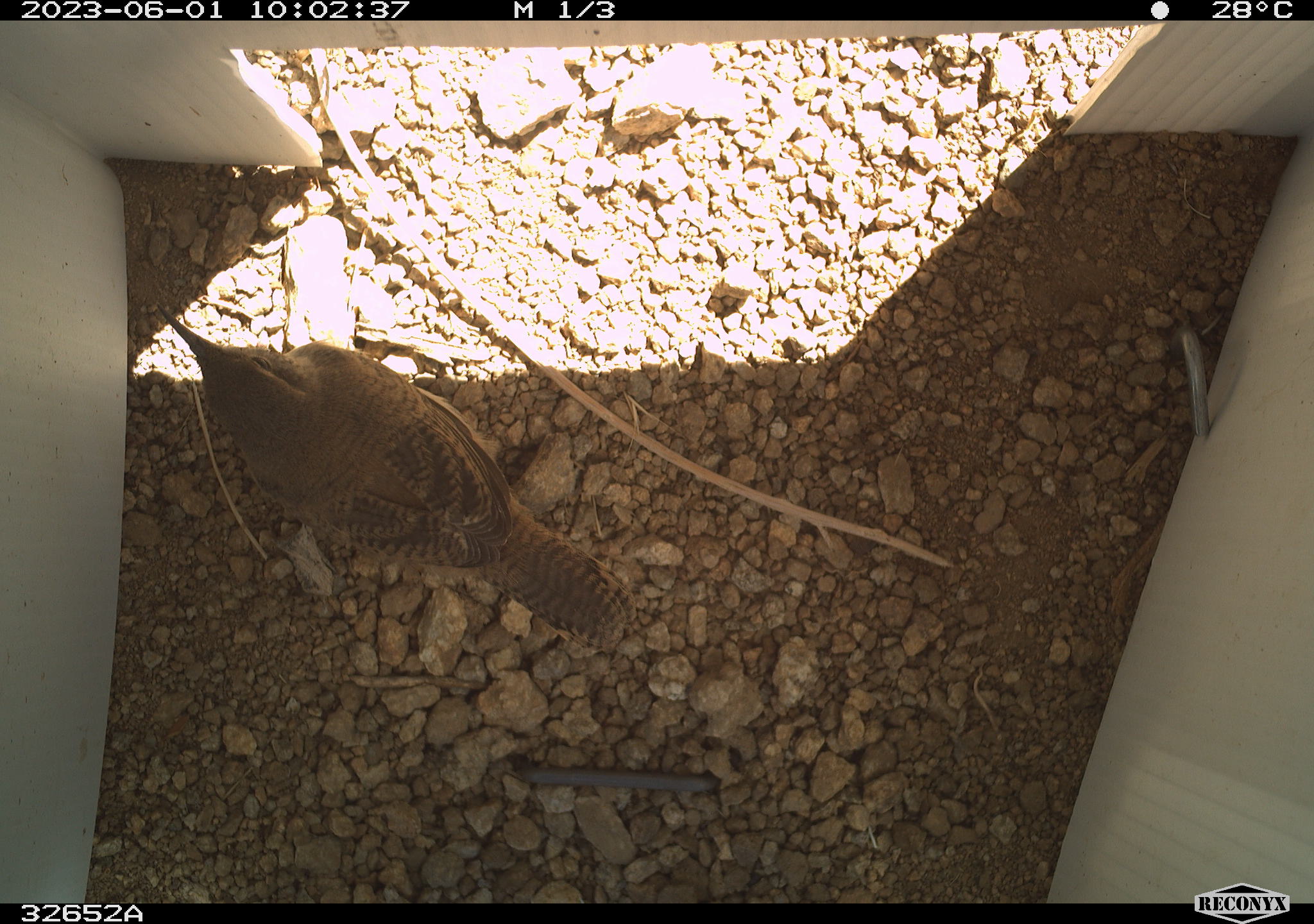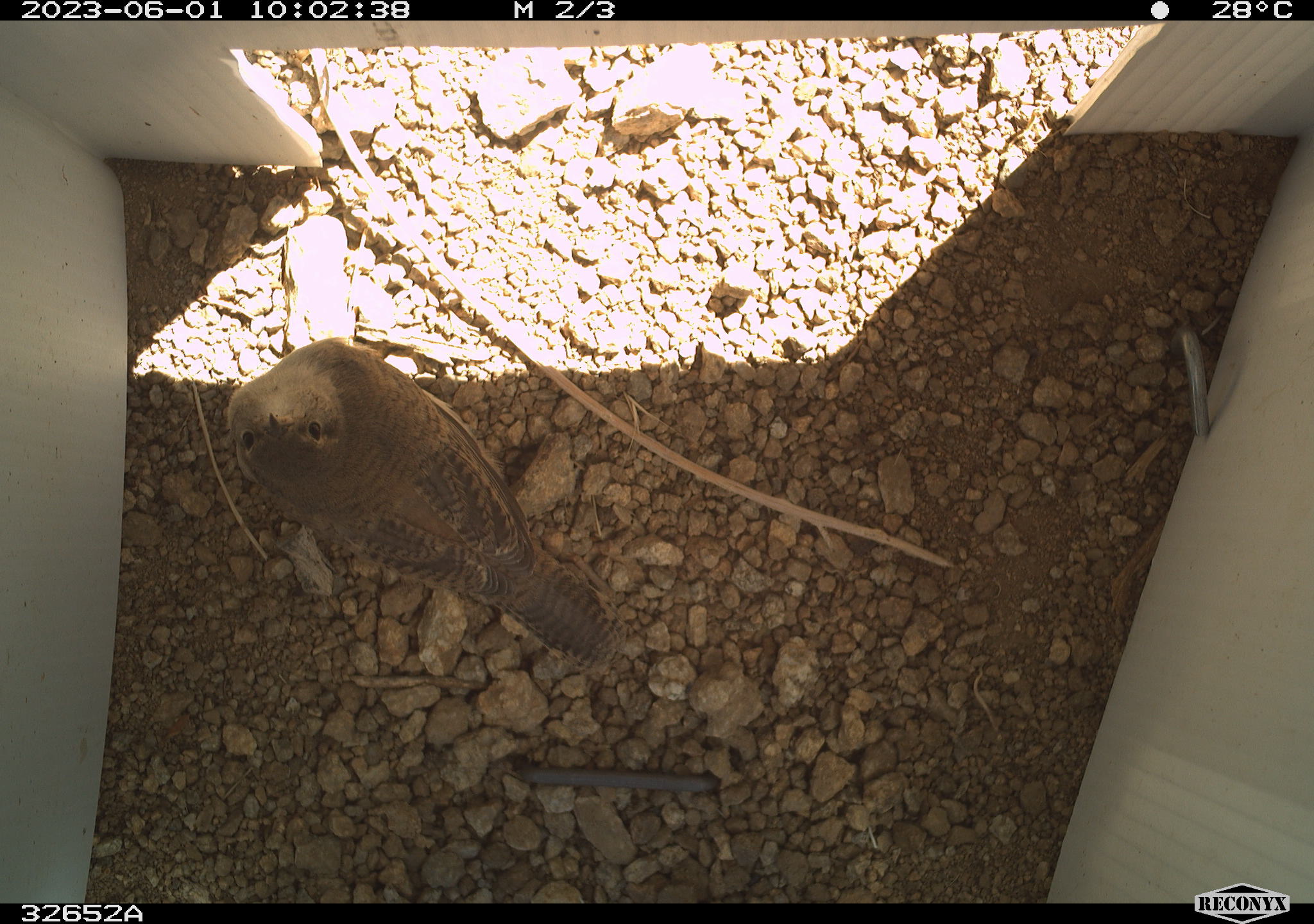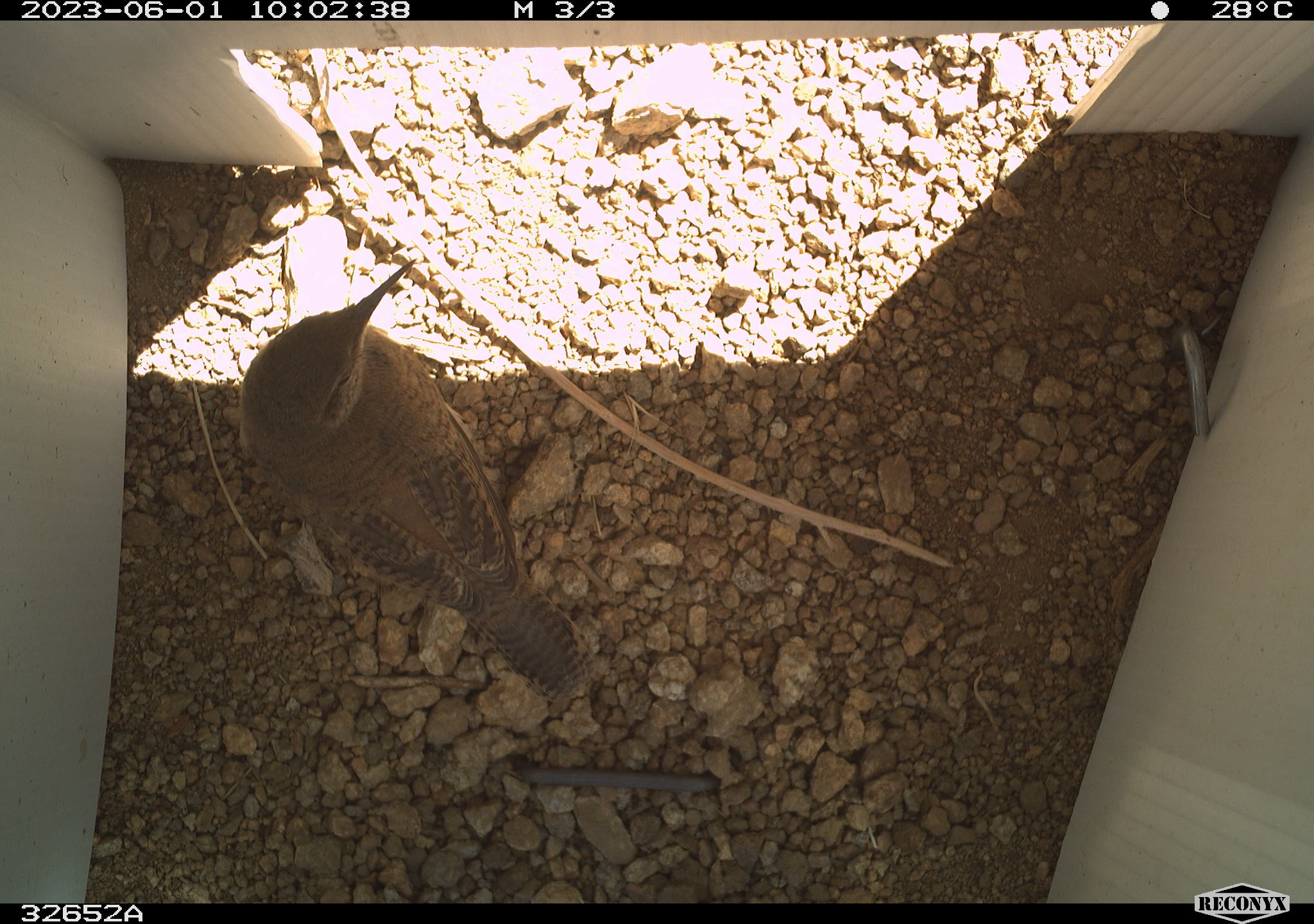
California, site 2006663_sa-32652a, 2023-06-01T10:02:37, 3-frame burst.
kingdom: Animalia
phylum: Chordata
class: Aves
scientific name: Aves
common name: bird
Bird (Aves).